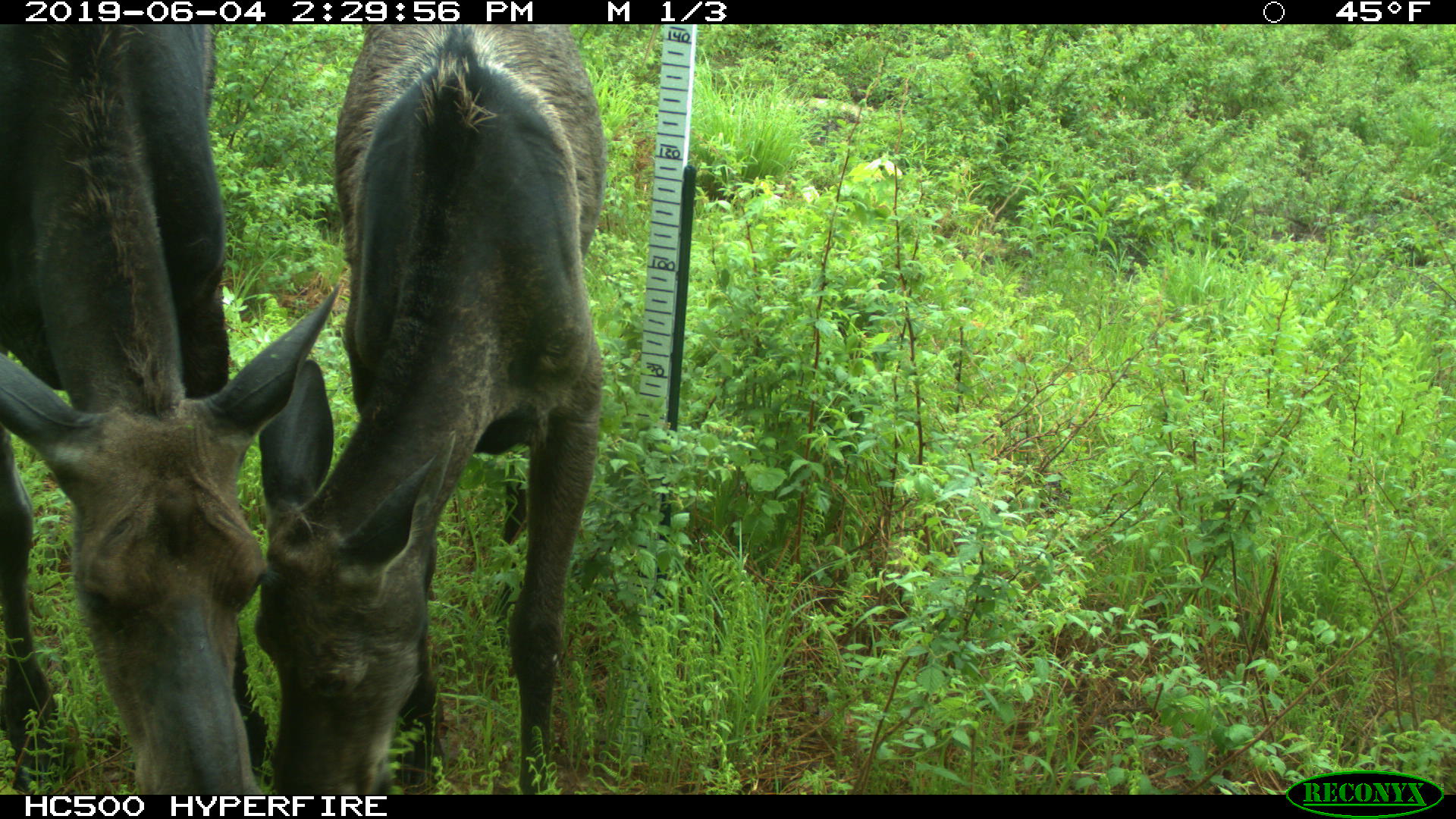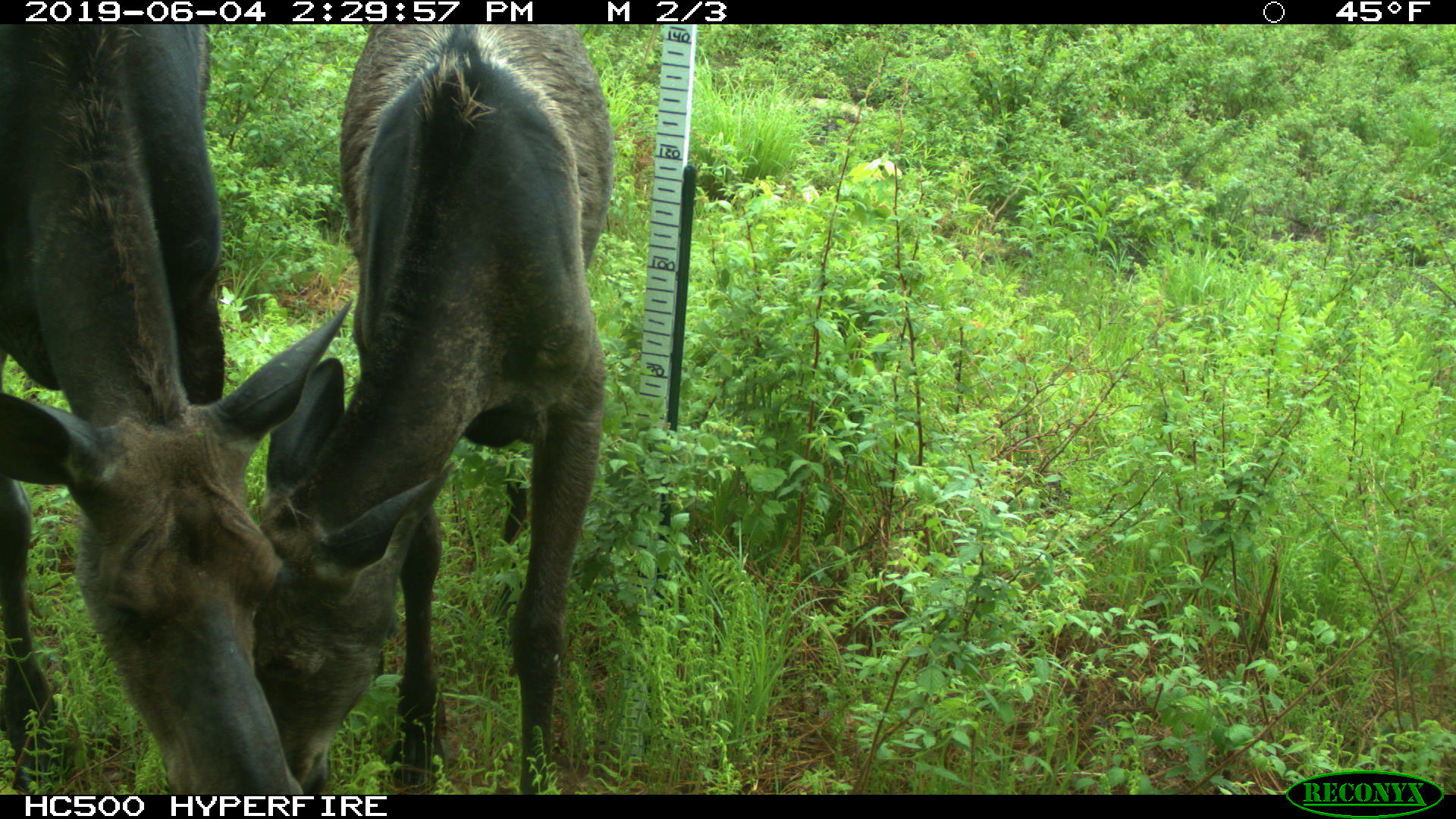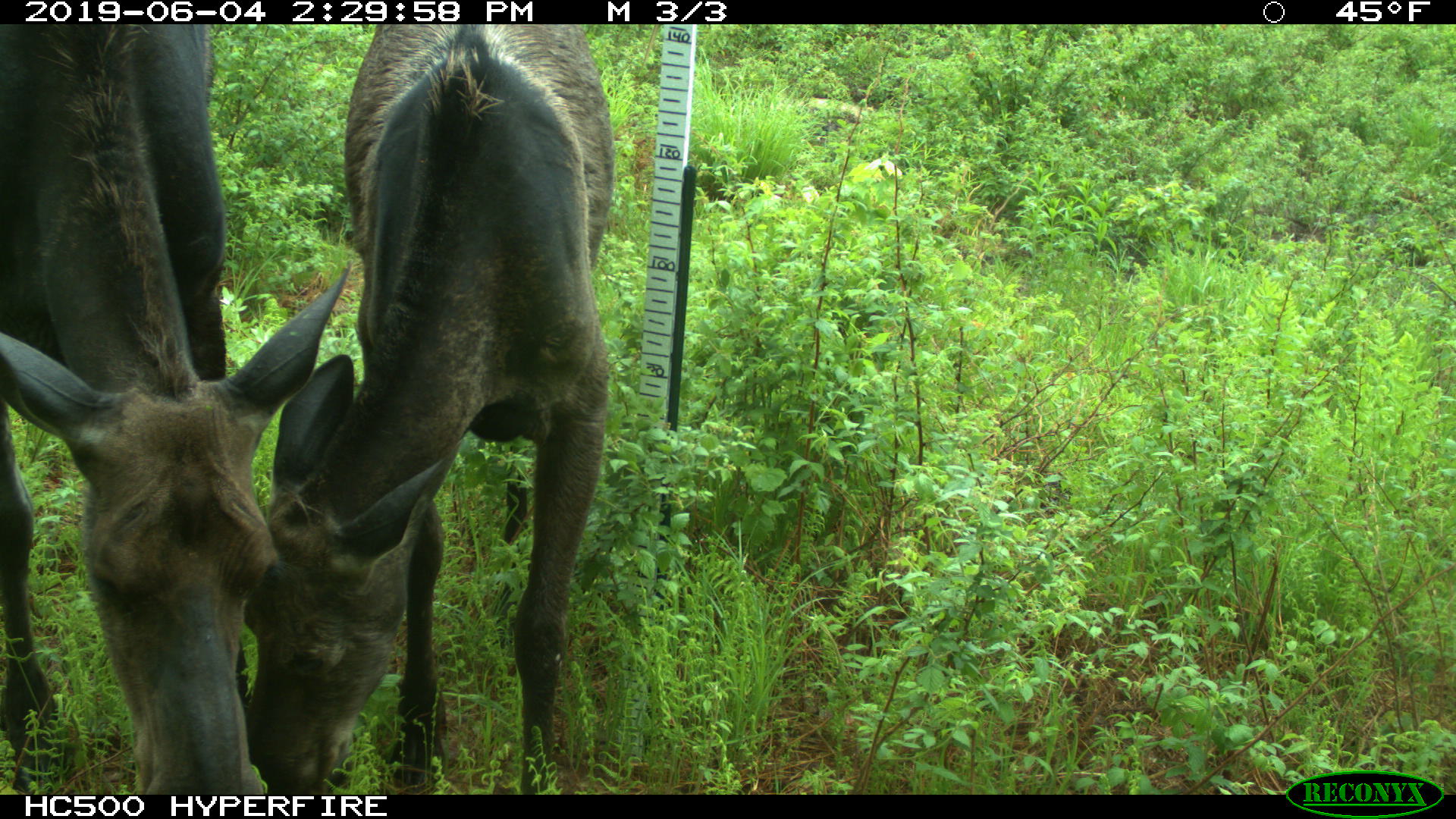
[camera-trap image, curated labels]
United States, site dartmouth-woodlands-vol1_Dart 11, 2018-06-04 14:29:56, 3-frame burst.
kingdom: Animalia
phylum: Chordata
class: Mammalia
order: Artiodactyla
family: Cervidae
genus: Alces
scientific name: Alces alces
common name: moose